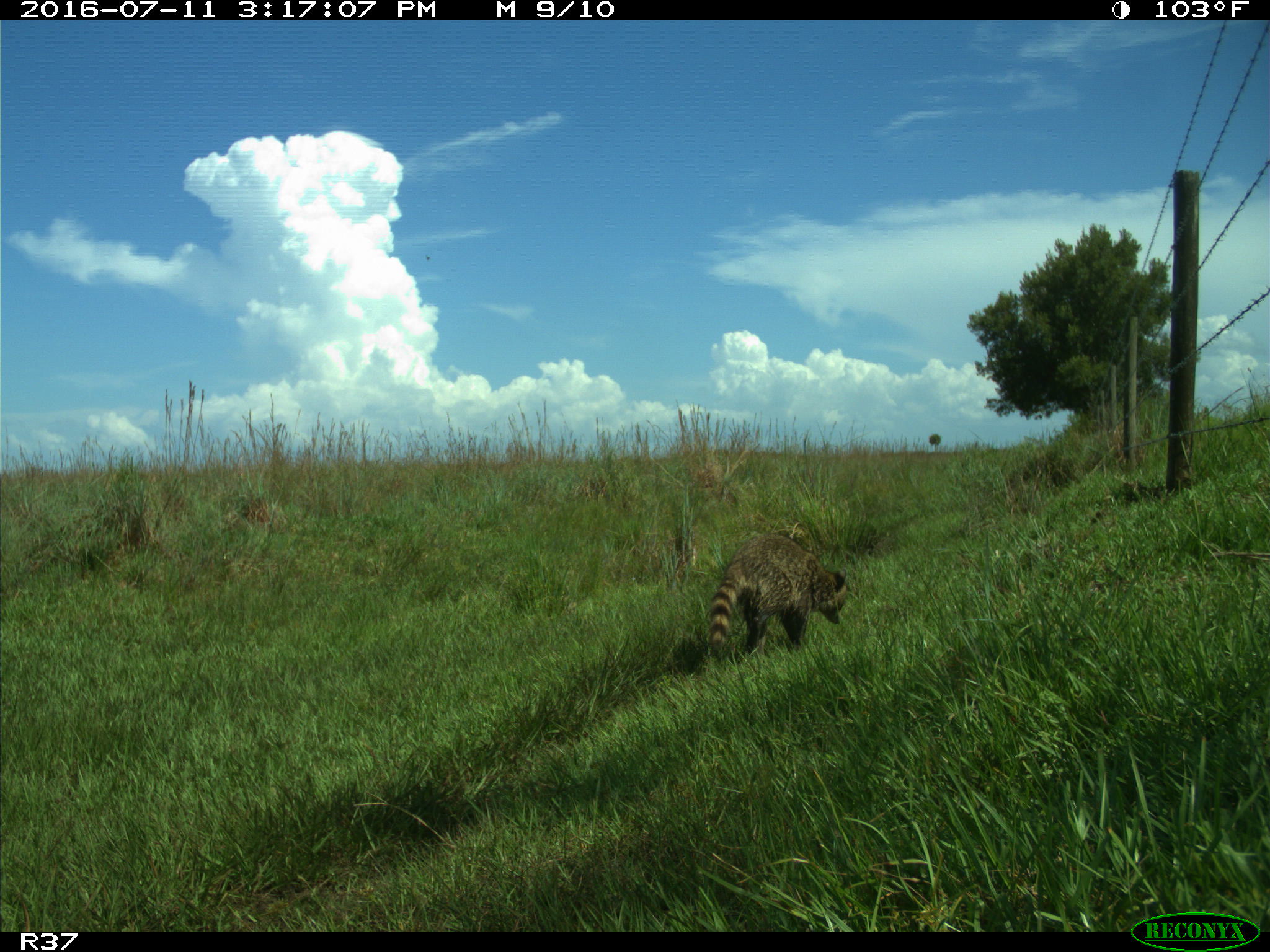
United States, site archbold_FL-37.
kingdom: Animalia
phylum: Chordata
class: Mammalia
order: Carnivora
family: Procyonidae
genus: Procyon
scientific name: Procyon lotor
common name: common raccoon